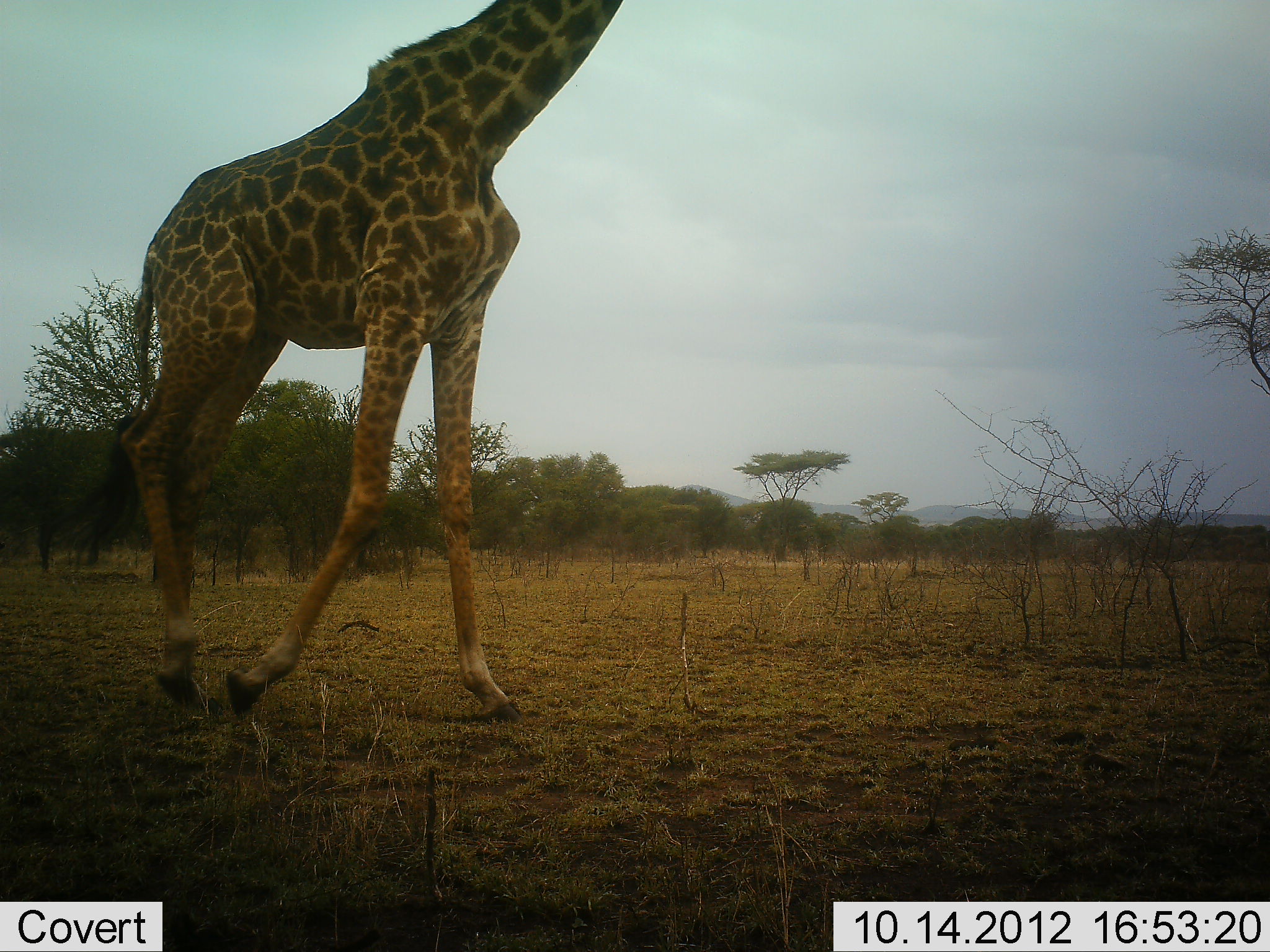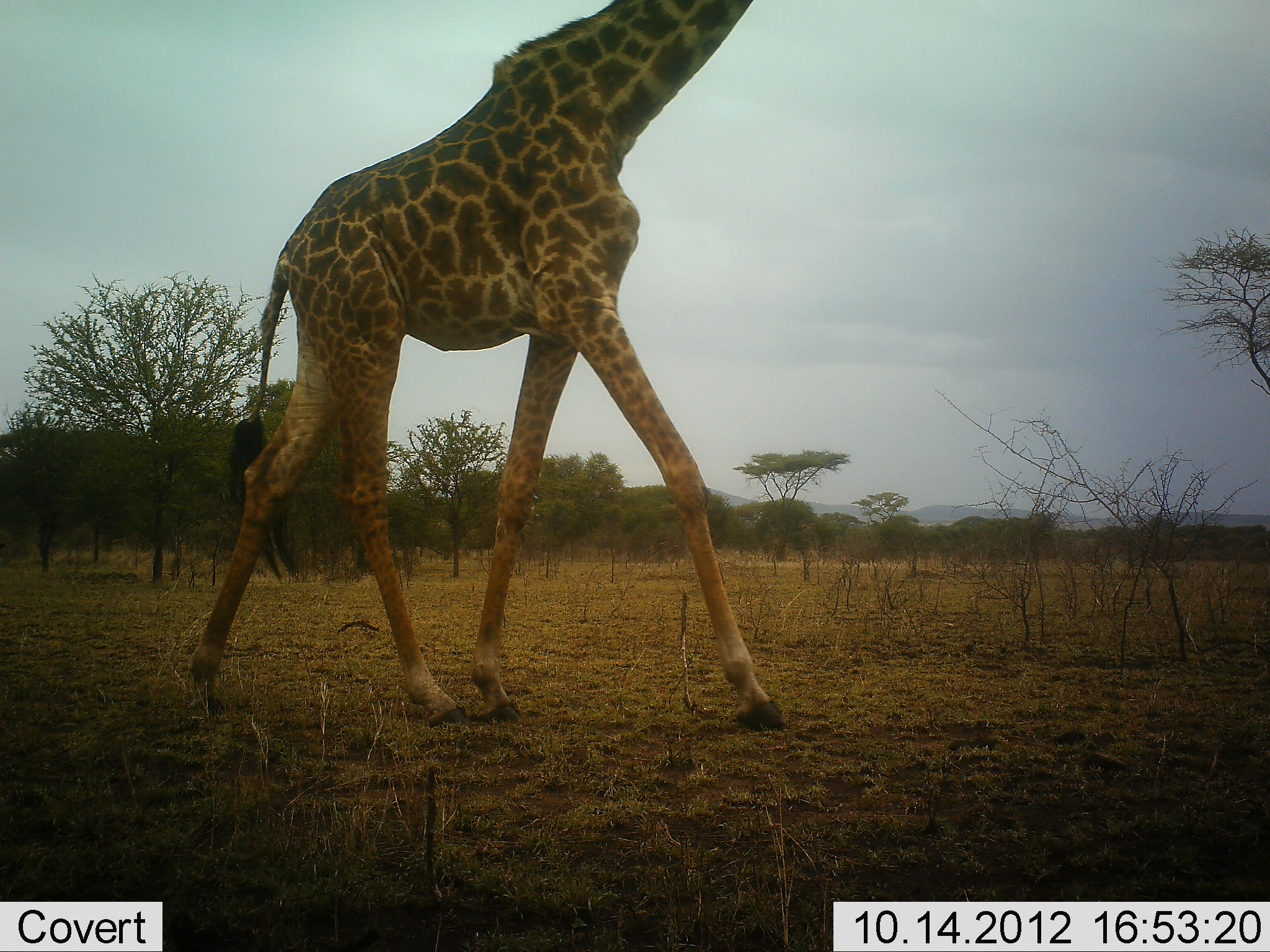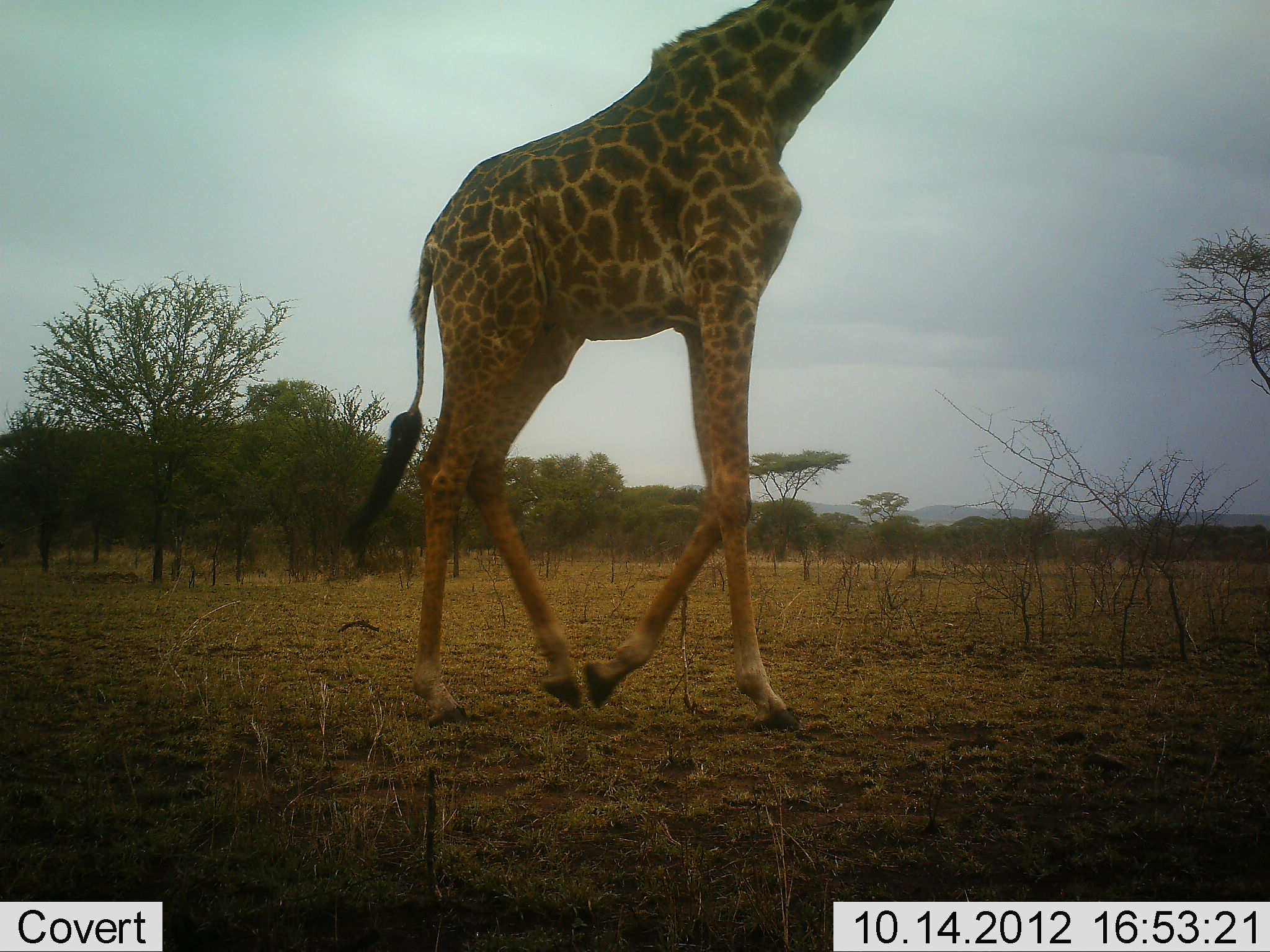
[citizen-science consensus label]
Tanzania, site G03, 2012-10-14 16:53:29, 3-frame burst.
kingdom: Animalia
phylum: Chordata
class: Mammalia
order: Artiodactyla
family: Giraffidae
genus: Giraffa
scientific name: Giraffa camelopardalis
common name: giraffe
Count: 1.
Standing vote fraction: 0%.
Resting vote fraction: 0%.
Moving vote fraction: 100%.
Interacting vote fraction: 0%.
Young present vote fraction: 0%.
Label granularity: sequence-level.